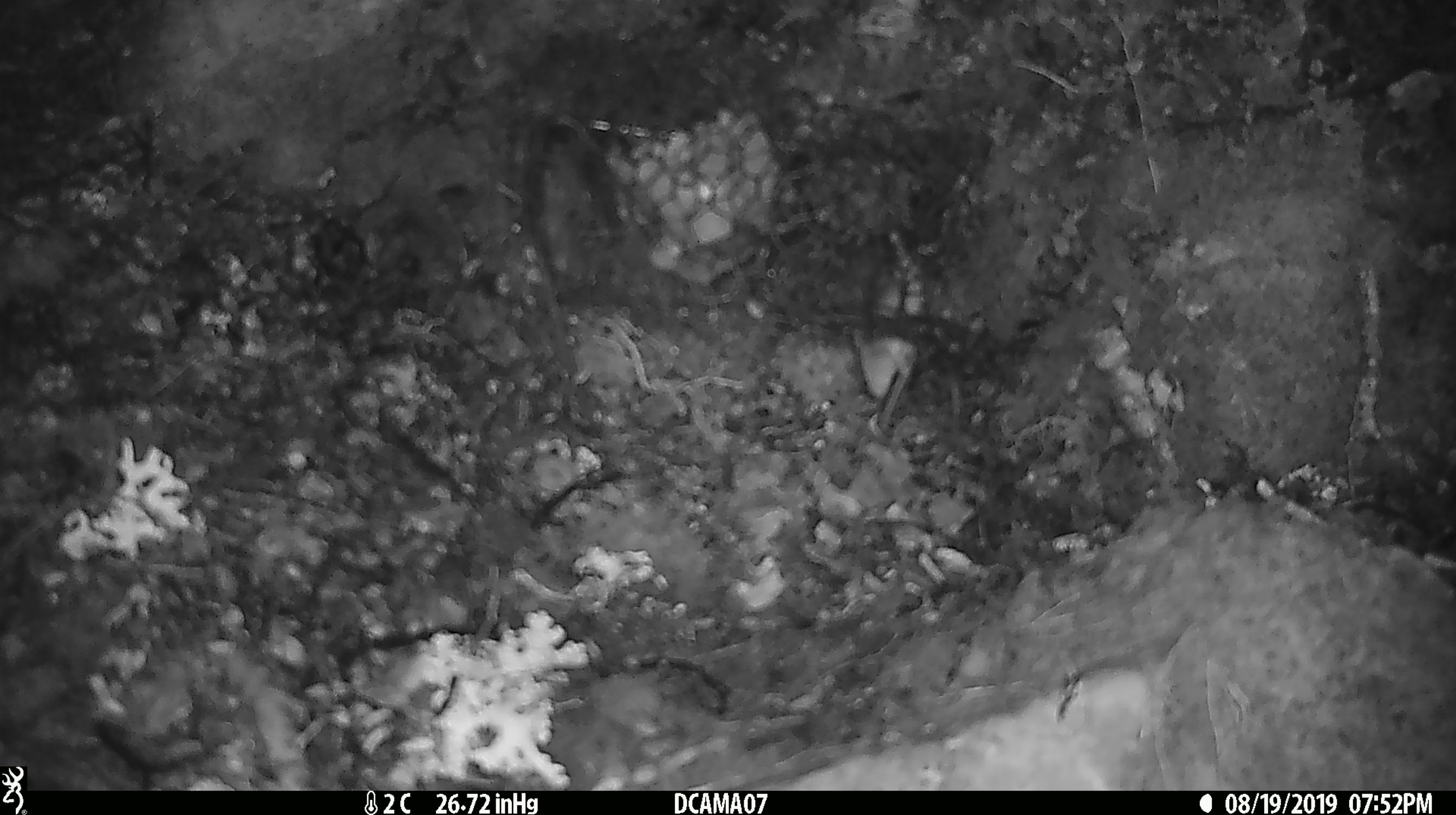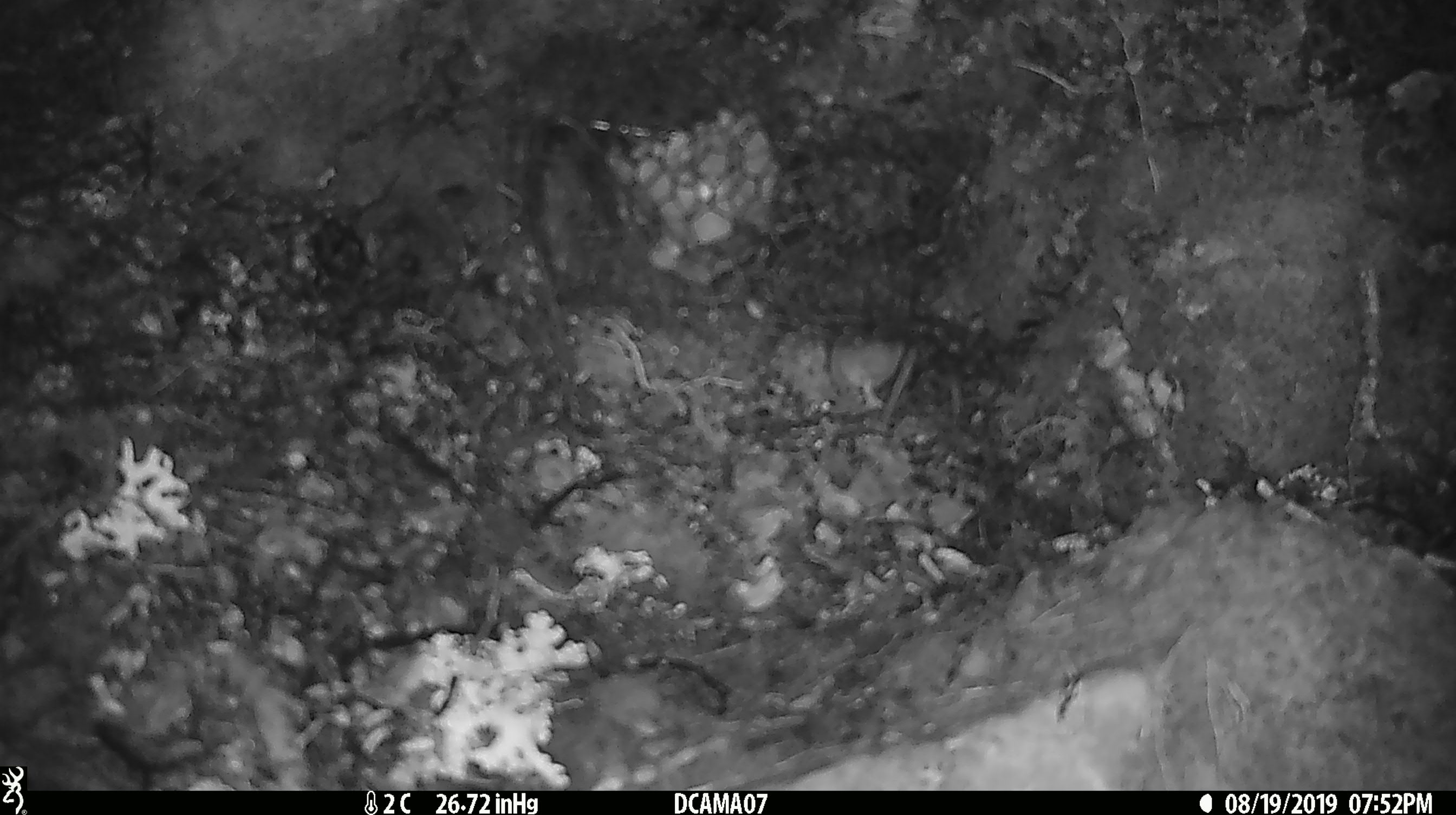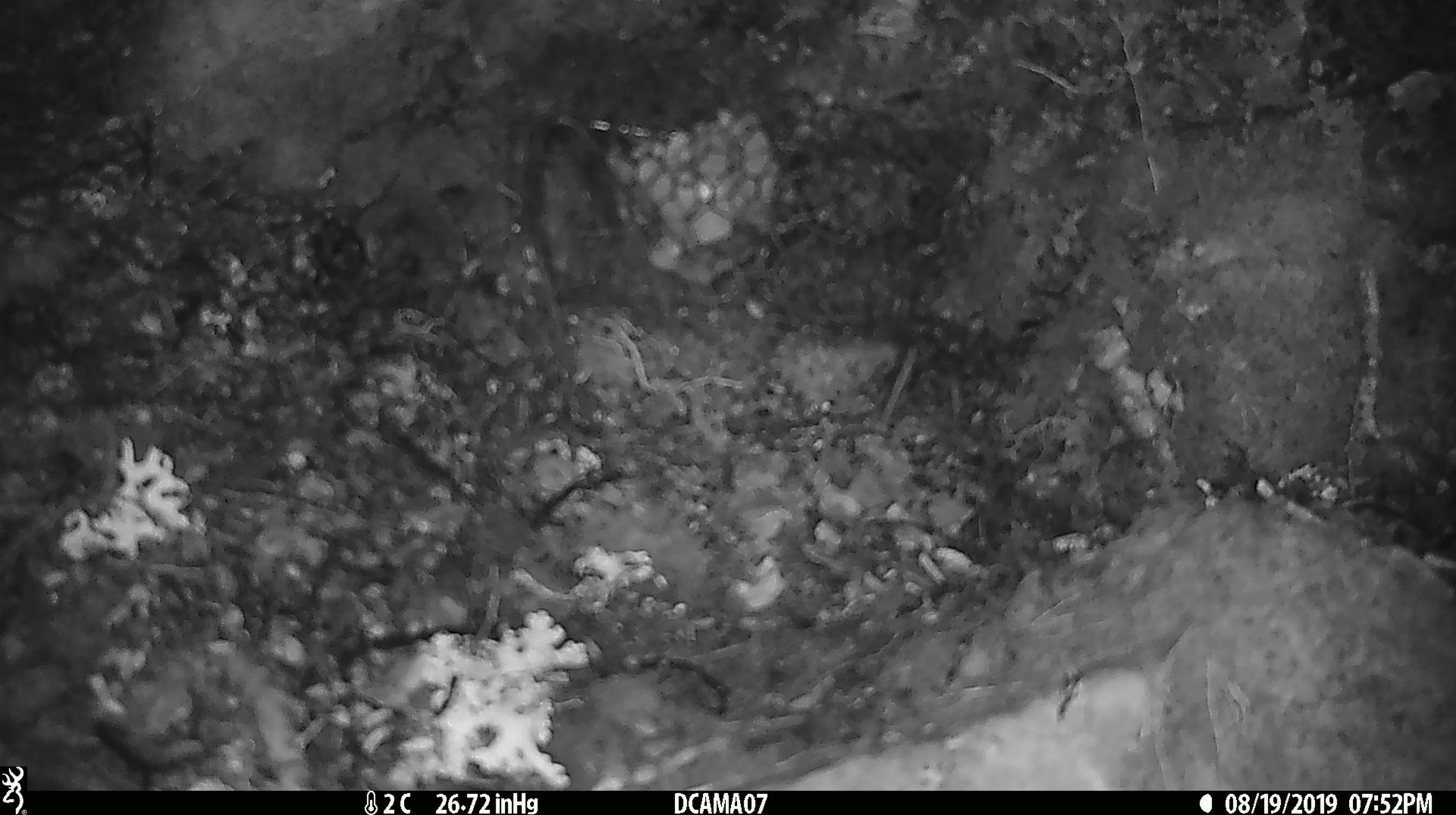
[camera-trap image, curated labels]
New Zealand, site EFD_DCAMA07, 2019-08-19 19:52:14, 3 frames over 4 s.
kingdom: Animalia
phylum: Chordata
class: Mammalia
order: Rodentia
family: Muridae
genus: Mus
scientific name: Mus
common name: mouse